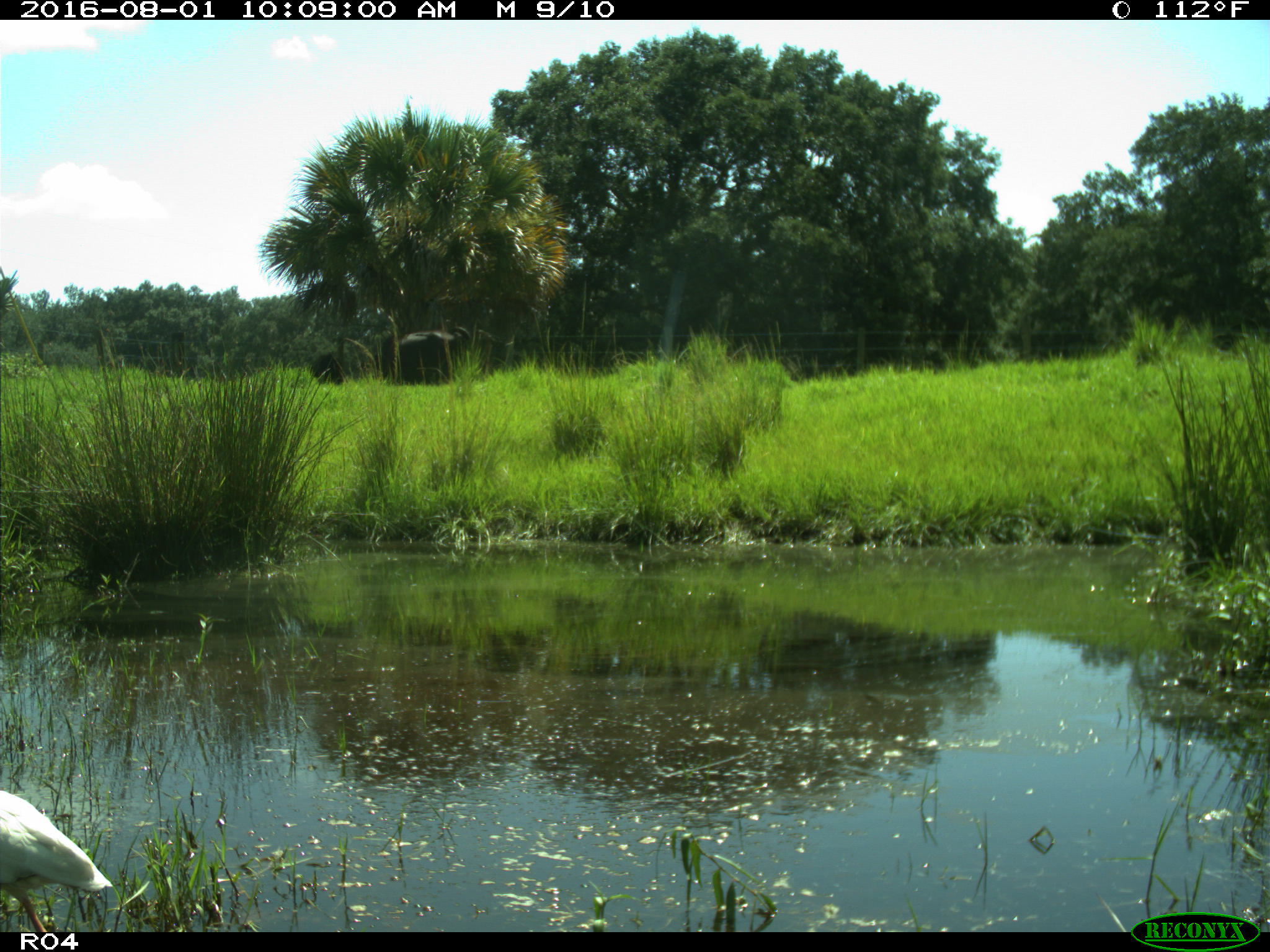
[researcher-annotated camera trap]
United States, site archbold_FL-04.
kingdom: Animalia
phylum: Chordata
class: Aves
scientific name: Aves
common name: birds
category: unidentified bird